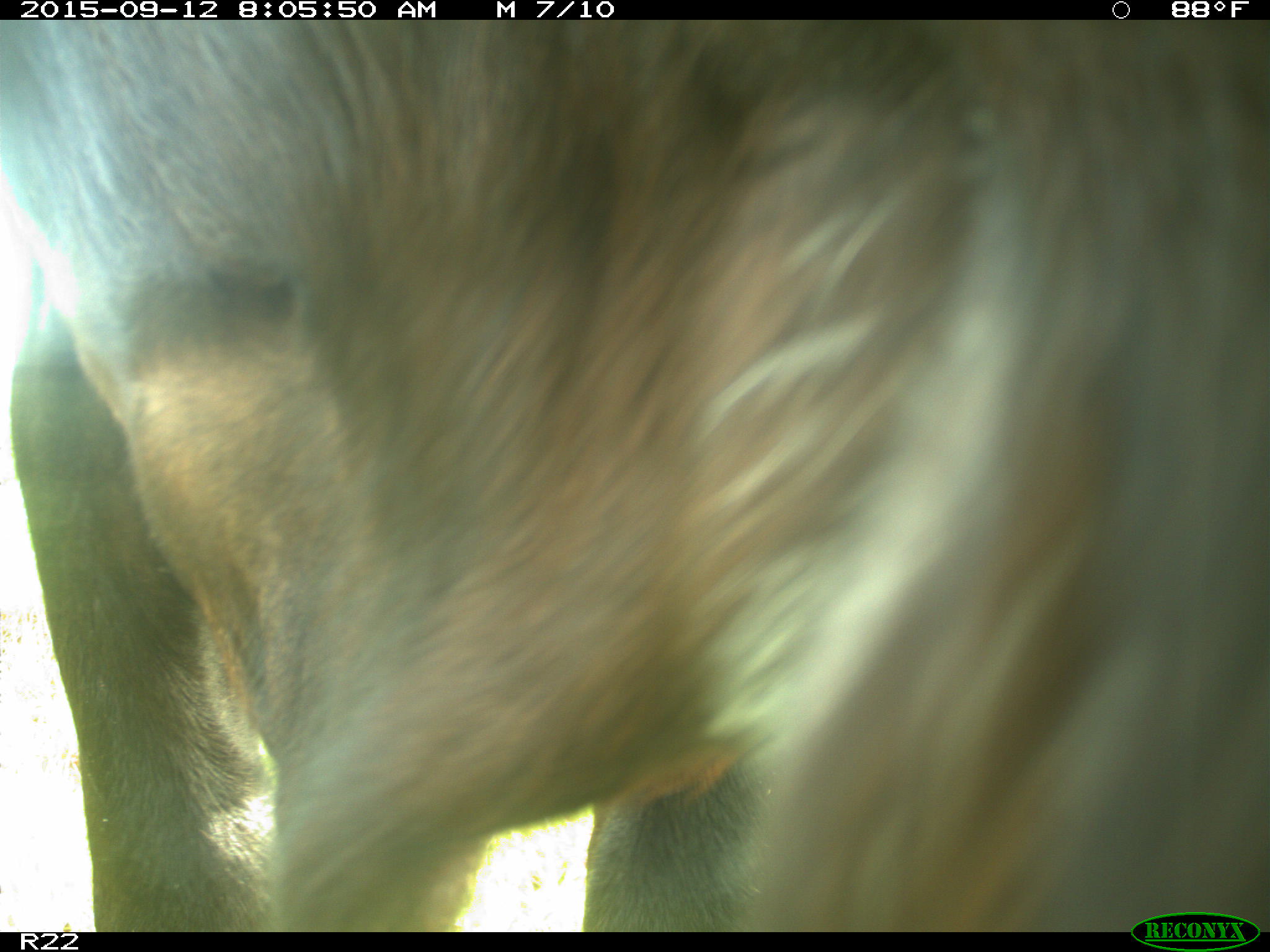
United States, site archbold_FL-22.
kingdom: Animalia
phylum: Chordata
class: Mammalia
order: Artiodactyla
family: Bovidae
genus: Bos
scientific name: Bos taurus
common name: domestic cow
Bos taurus (domestic cow).